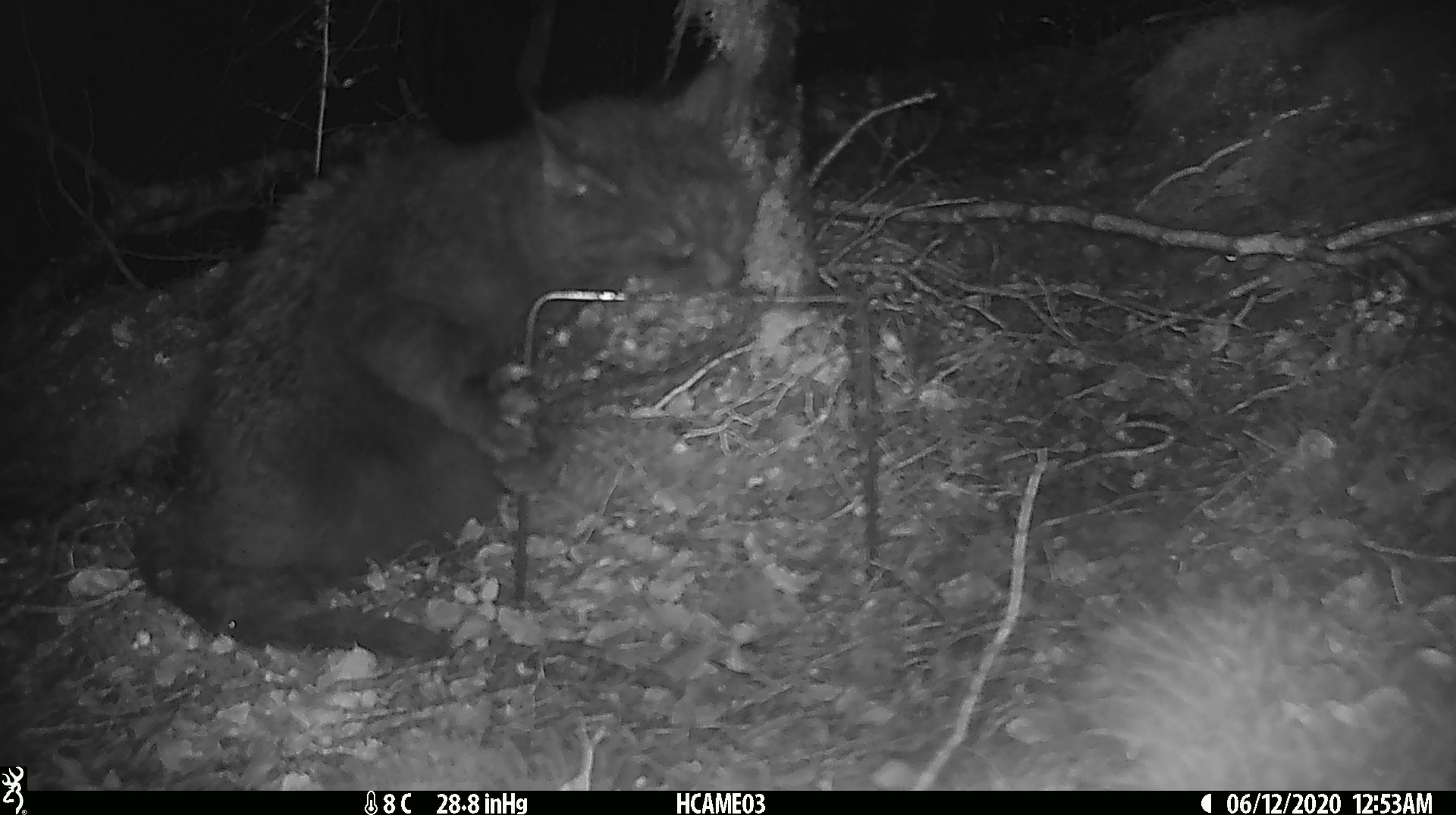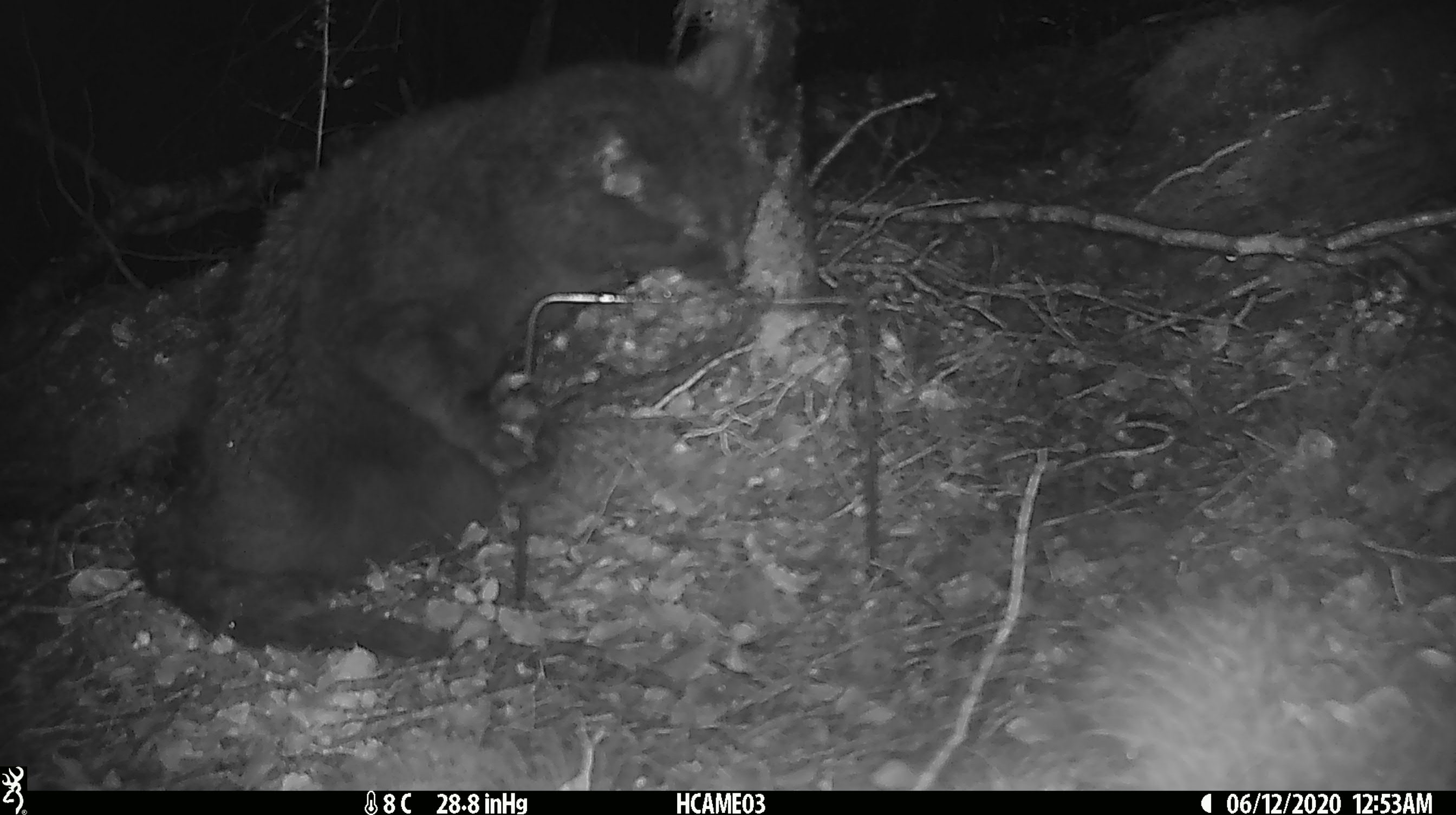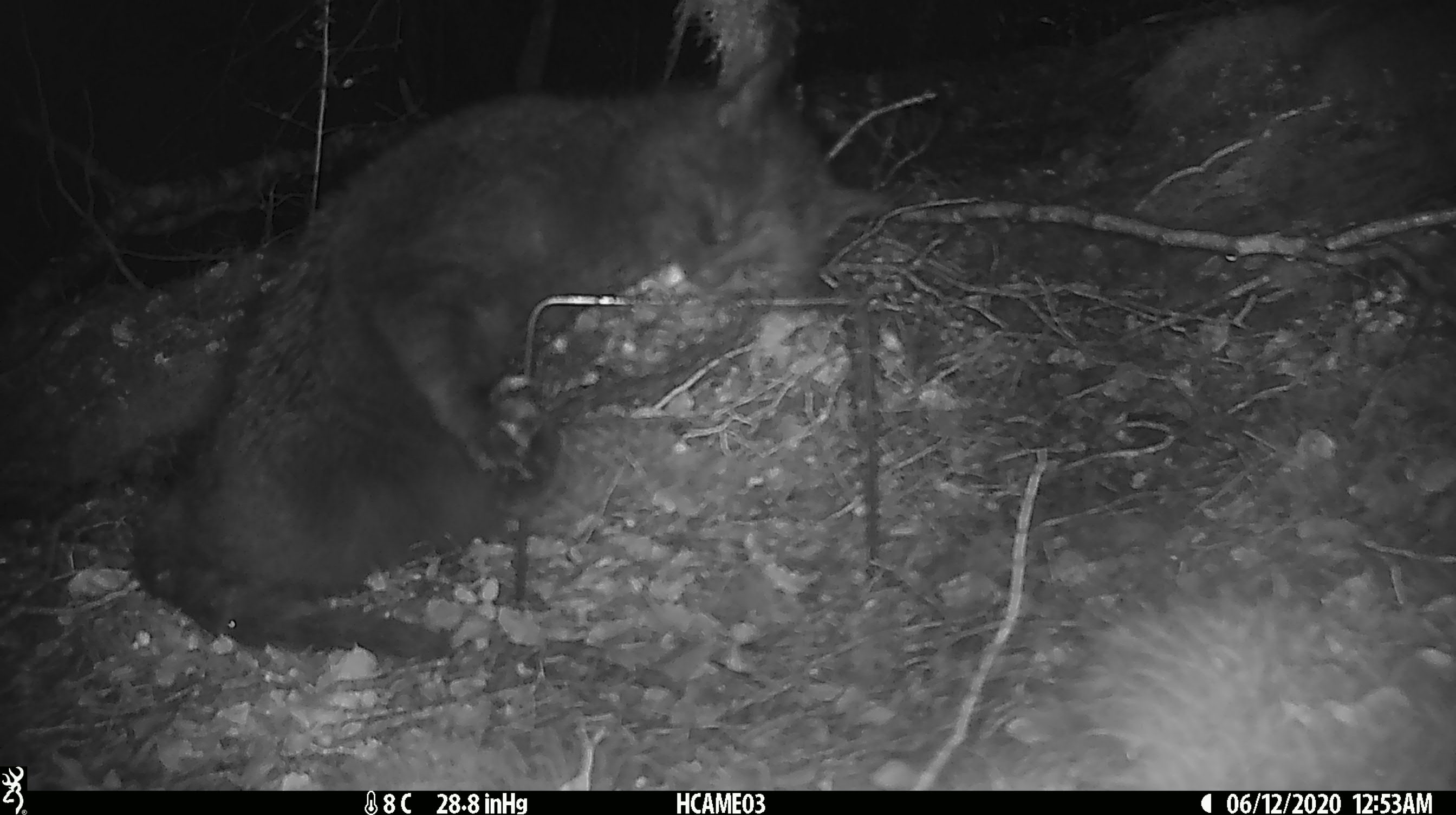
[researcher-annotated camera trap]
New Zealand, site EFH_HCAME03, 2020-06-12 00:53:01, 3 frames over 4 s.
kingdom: Animalia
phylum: Chordata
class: Mammalia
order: Carnivora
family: Felidae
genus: Felis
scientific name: Felis catus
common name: domestic cat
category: cat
Cat (domestic cat) (Felis catus).